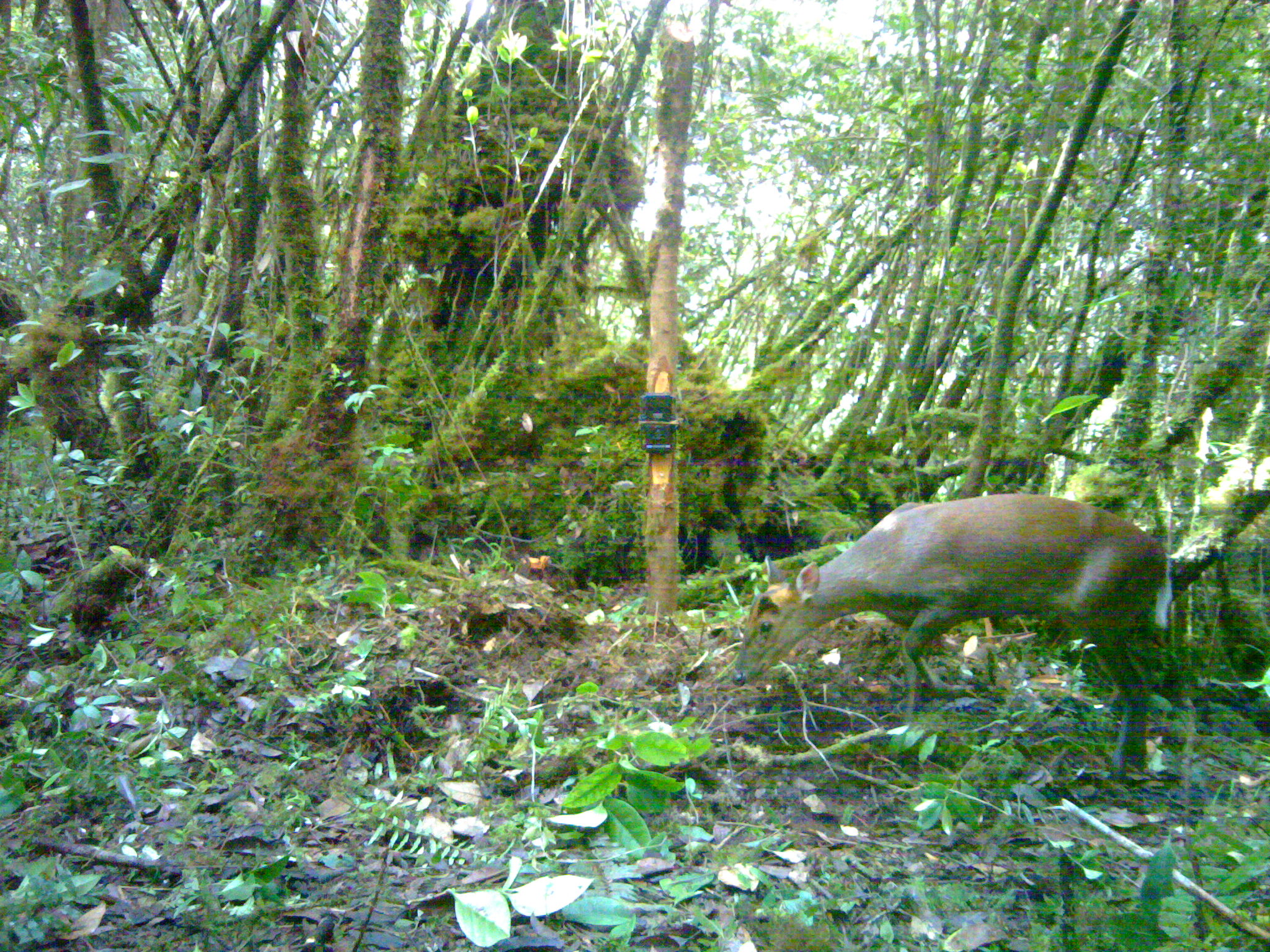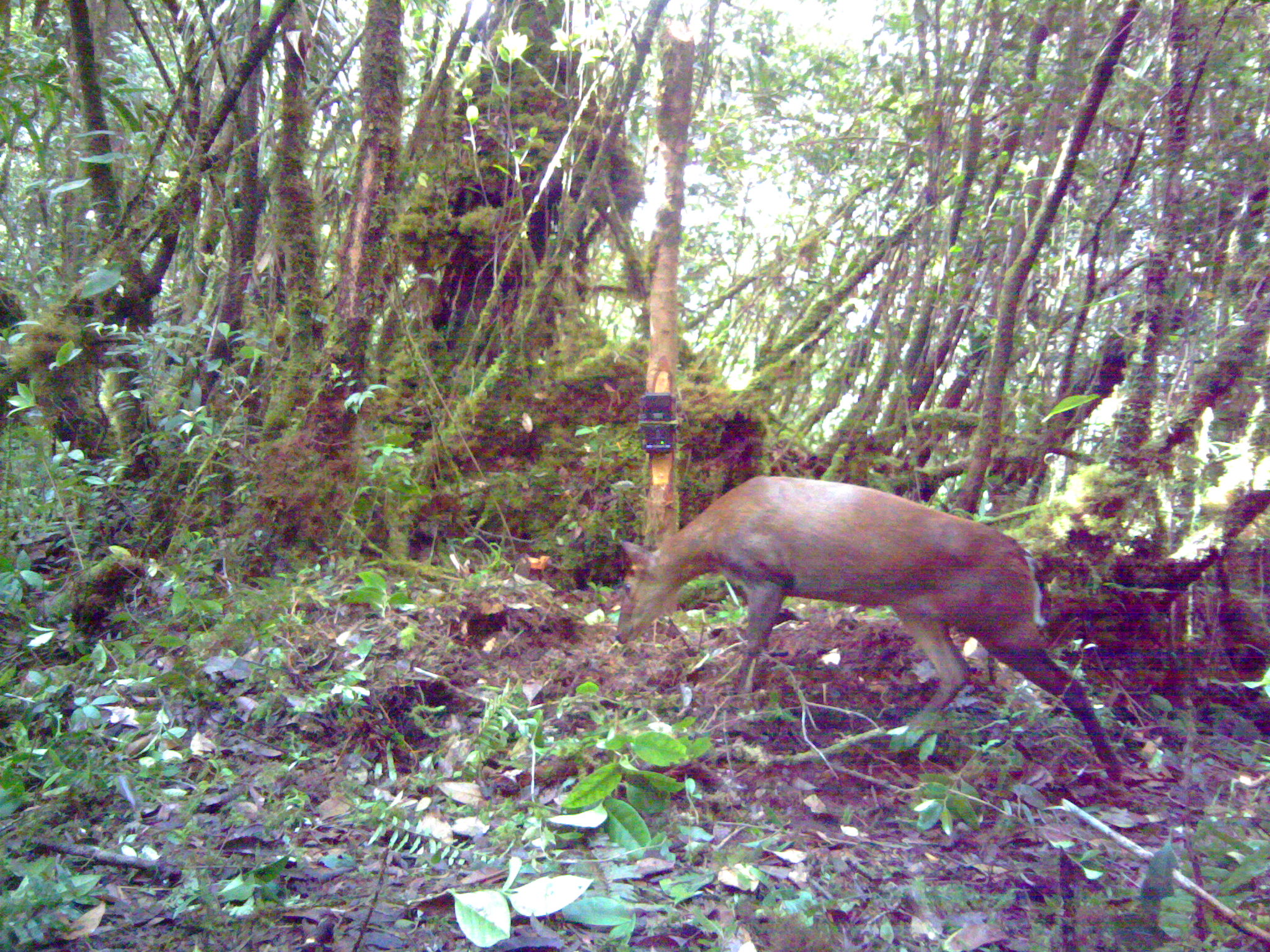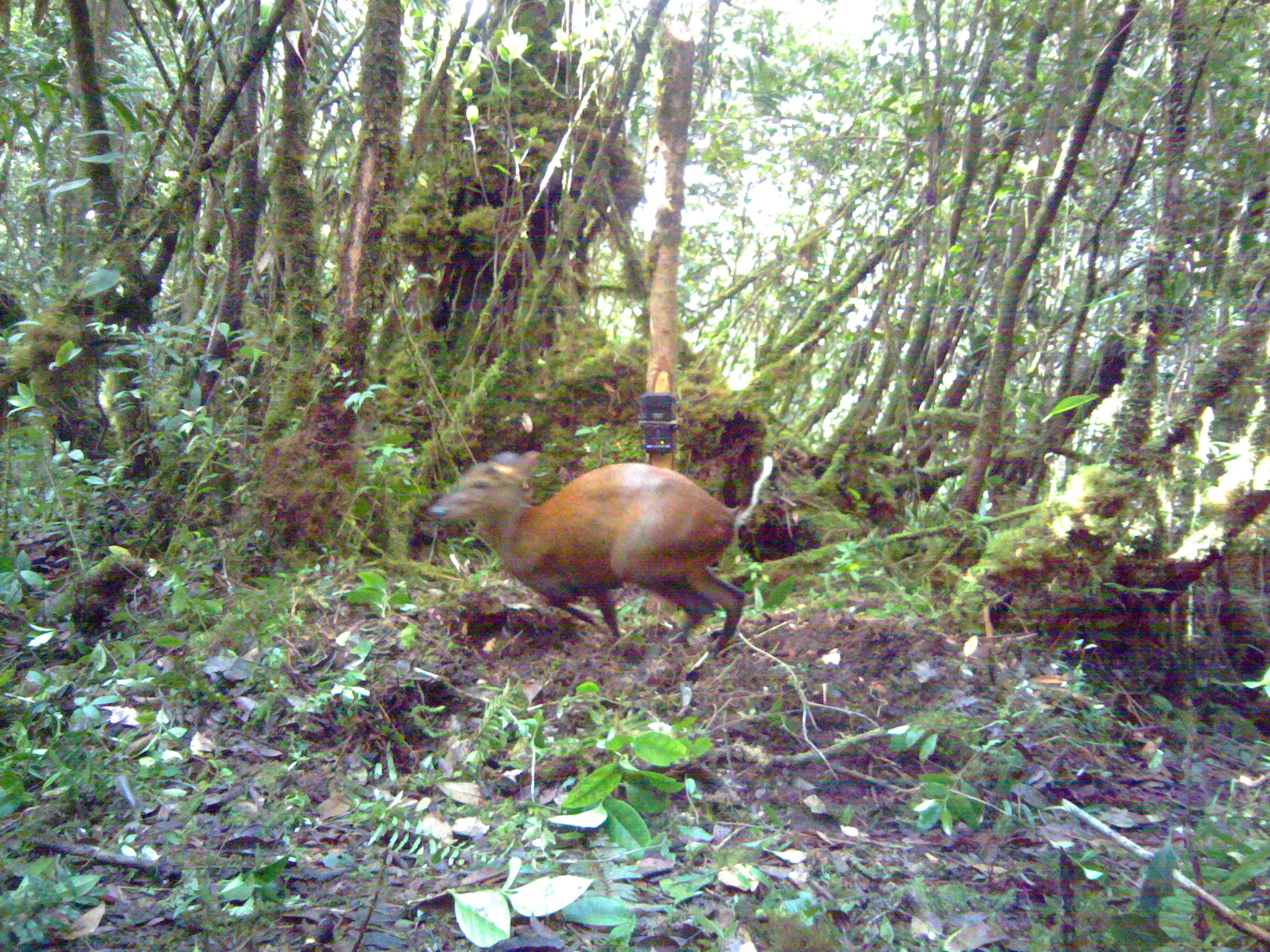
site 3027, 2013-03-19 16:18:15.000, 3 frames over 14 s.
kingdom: Animalia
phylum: Chordata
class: Mammalia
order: Artiodactyla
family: Cervidae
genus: Muntiacus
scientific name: Muntiacus muntjak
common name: southern red muntjac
Muntiacus muntjak (southern red muntjac), count 1.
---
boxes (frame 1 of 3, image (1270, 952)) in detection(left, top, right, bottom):
muntiacus muntjak: detection(731, 491, 1171, 783)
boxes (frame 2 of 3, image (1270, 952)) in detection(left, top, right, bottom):
muntiacus muntjak: detection(614, 475, 1126, 786)